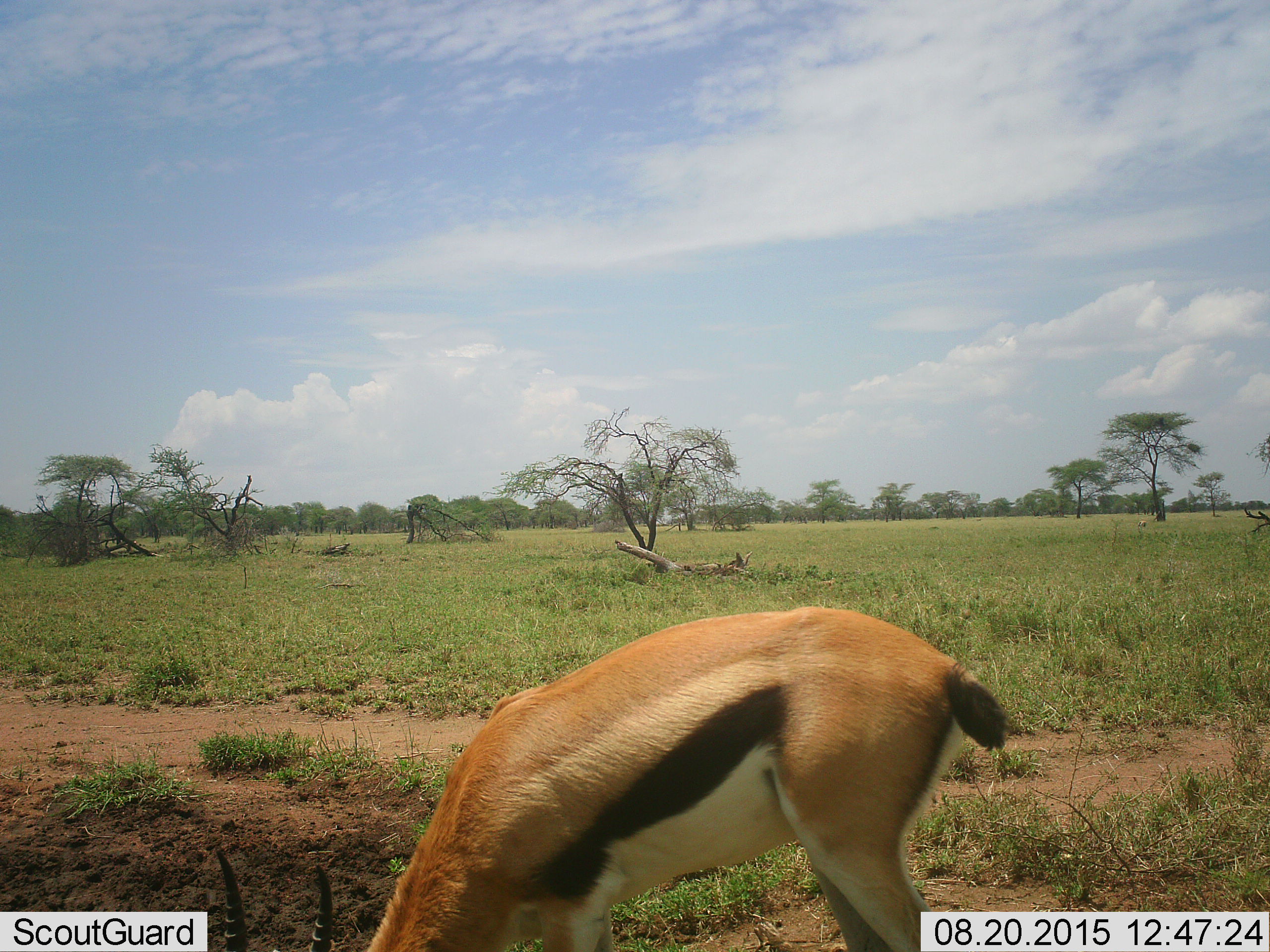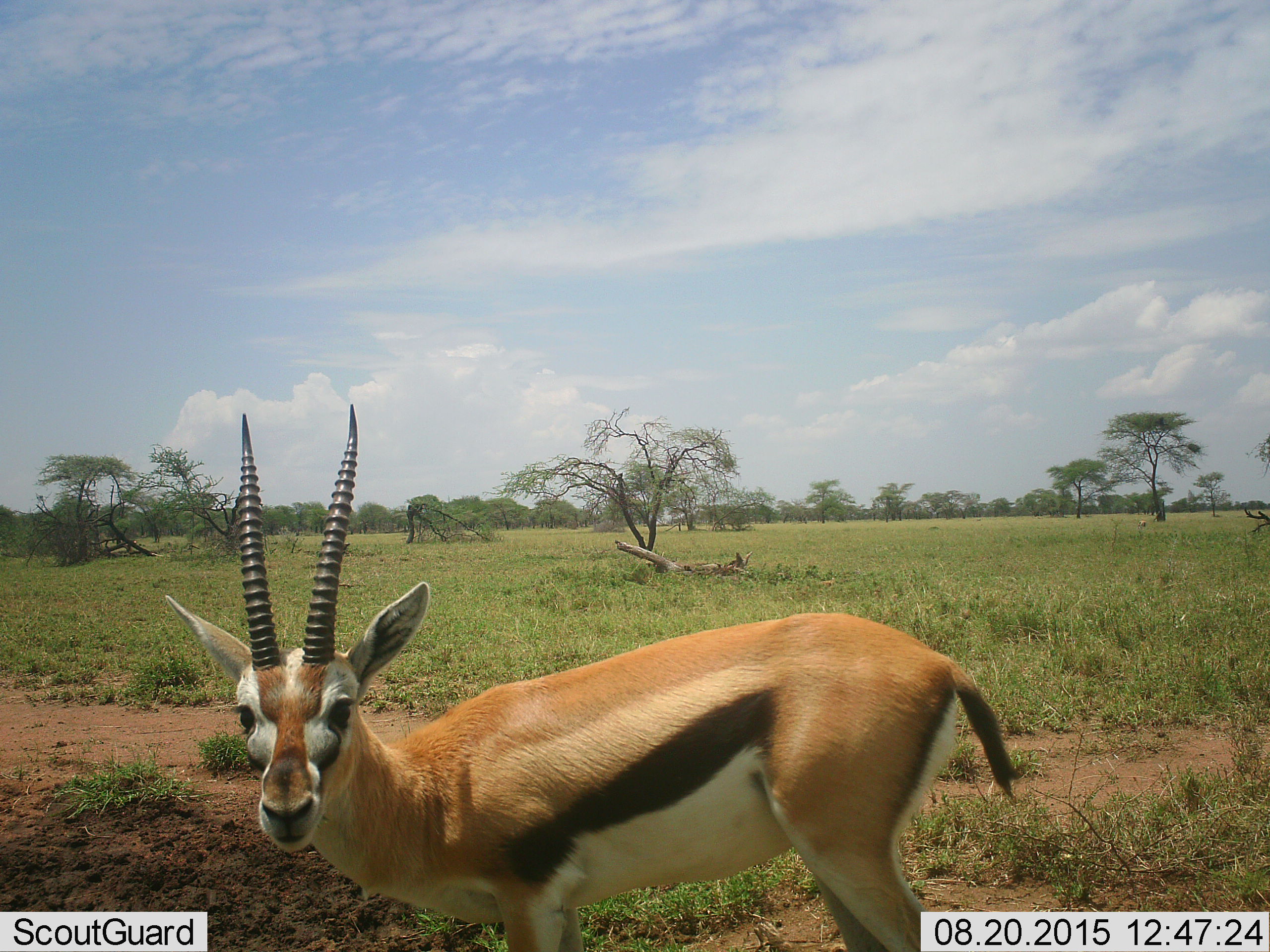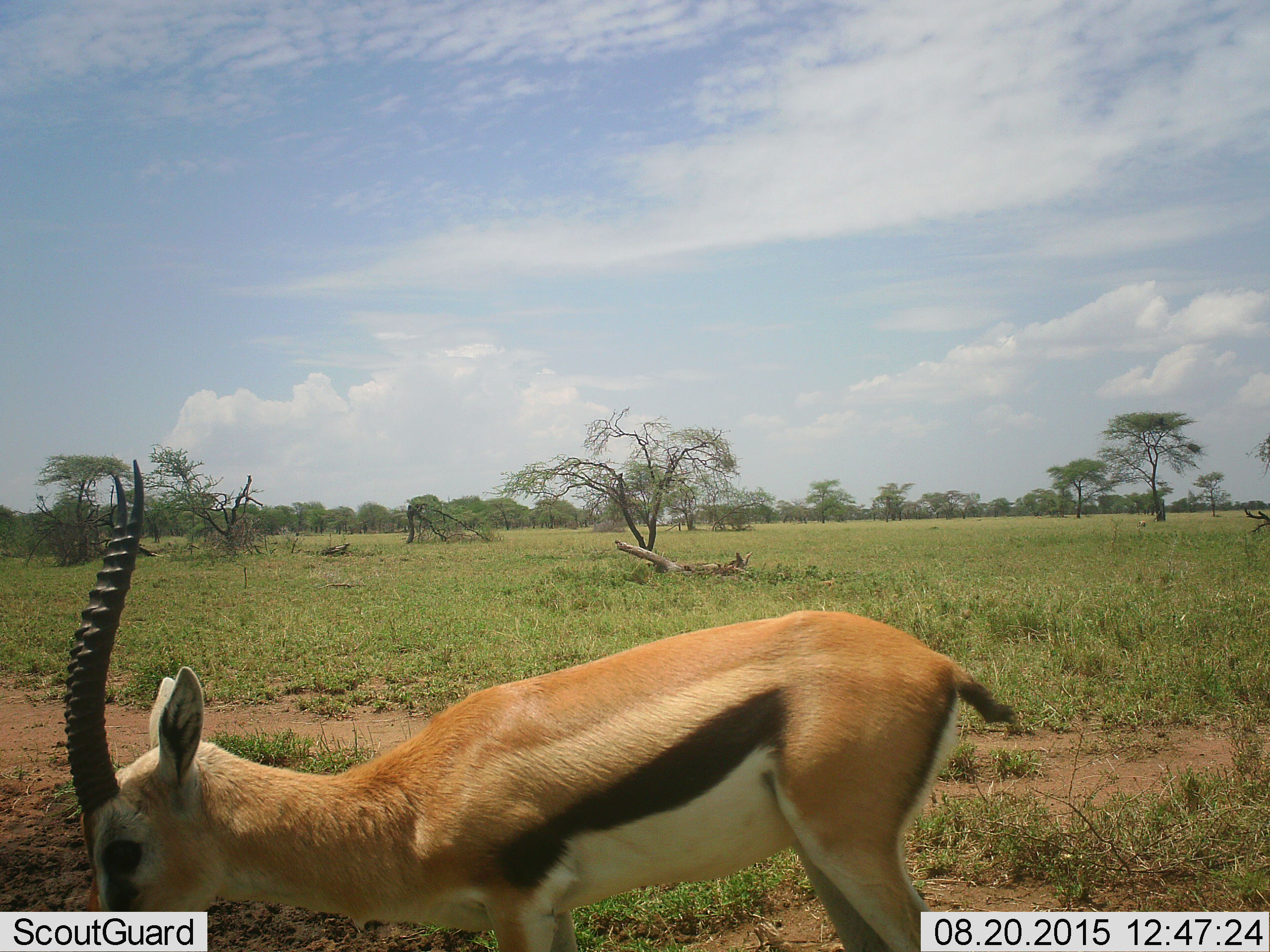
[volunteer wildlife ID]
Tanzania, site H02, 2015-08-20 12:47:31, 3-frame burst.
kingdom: Animalia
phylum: Chordata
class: Mammalia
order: Artiodactyla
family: Bovidae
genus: Eudorcas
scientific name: Eudorcas thomsonii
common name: thomson's gazelle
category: gazellethomsons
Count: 1.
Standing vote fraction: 30%.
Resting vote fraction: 0%.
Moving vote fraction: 0%.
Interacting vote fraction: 0%.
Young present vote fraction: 0%.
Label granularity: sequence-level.